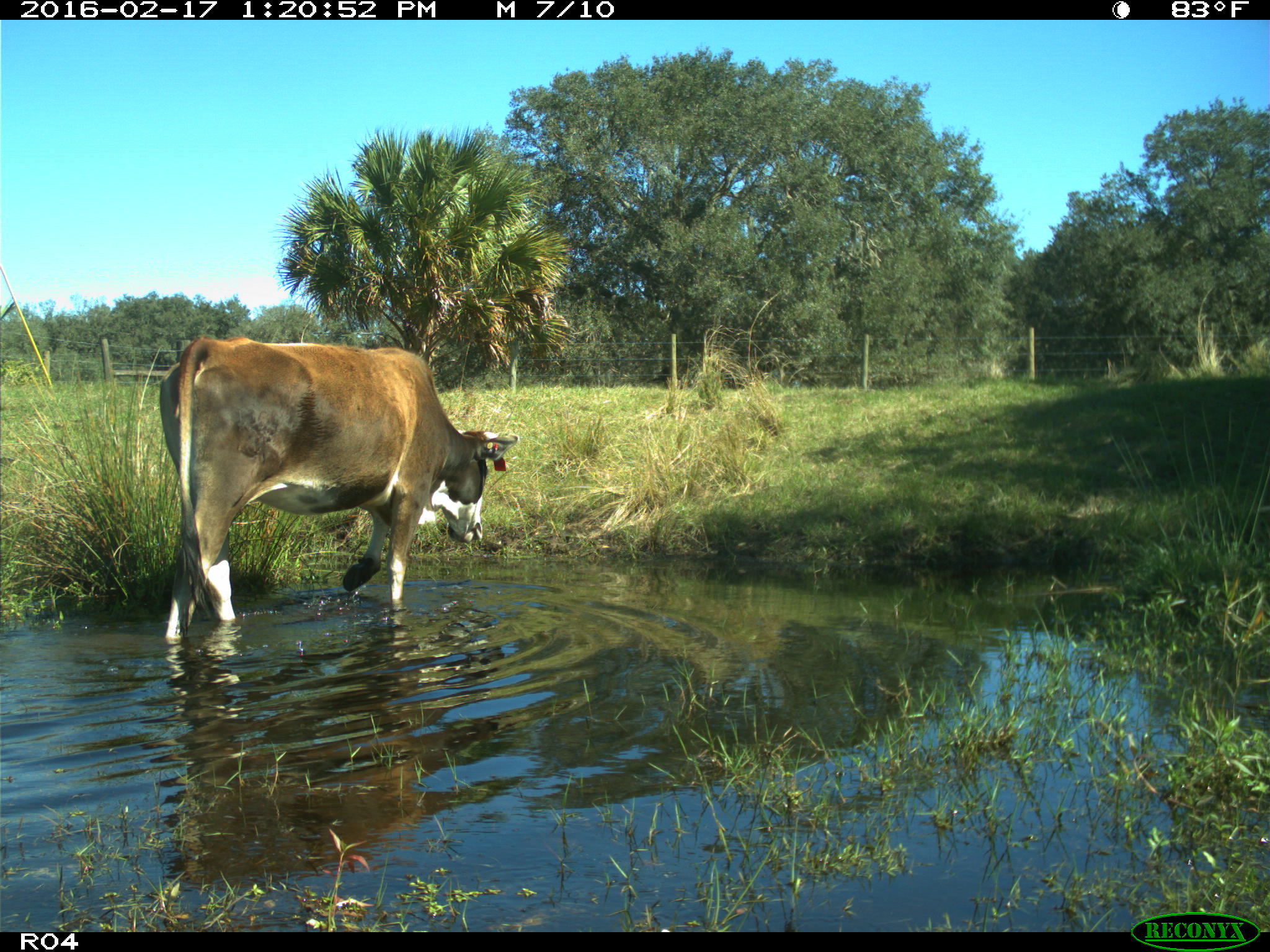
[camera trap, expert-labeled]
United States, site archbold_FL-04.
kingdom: Animalia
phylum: Chordata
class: Mammalia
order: Artiodactyla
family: Bovidae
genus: Bos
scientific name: Bos taurus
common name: domestic cow